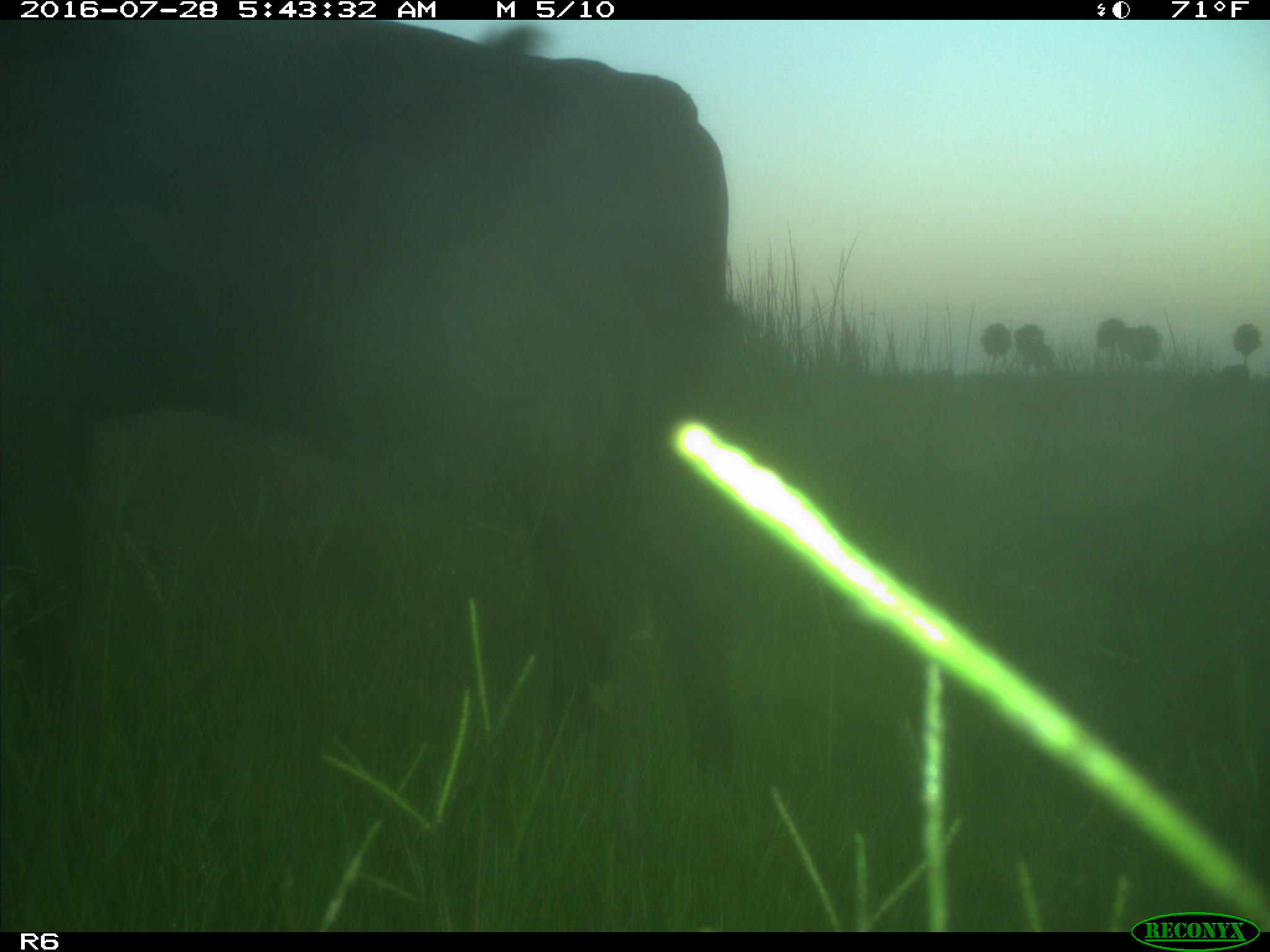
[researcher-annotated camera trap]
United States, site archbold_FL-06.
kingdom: Animalia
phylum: Chordata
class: Mammalia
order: Artiodactyla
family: Bovidae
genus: Bos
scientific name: Bos taurus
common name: domestic cow